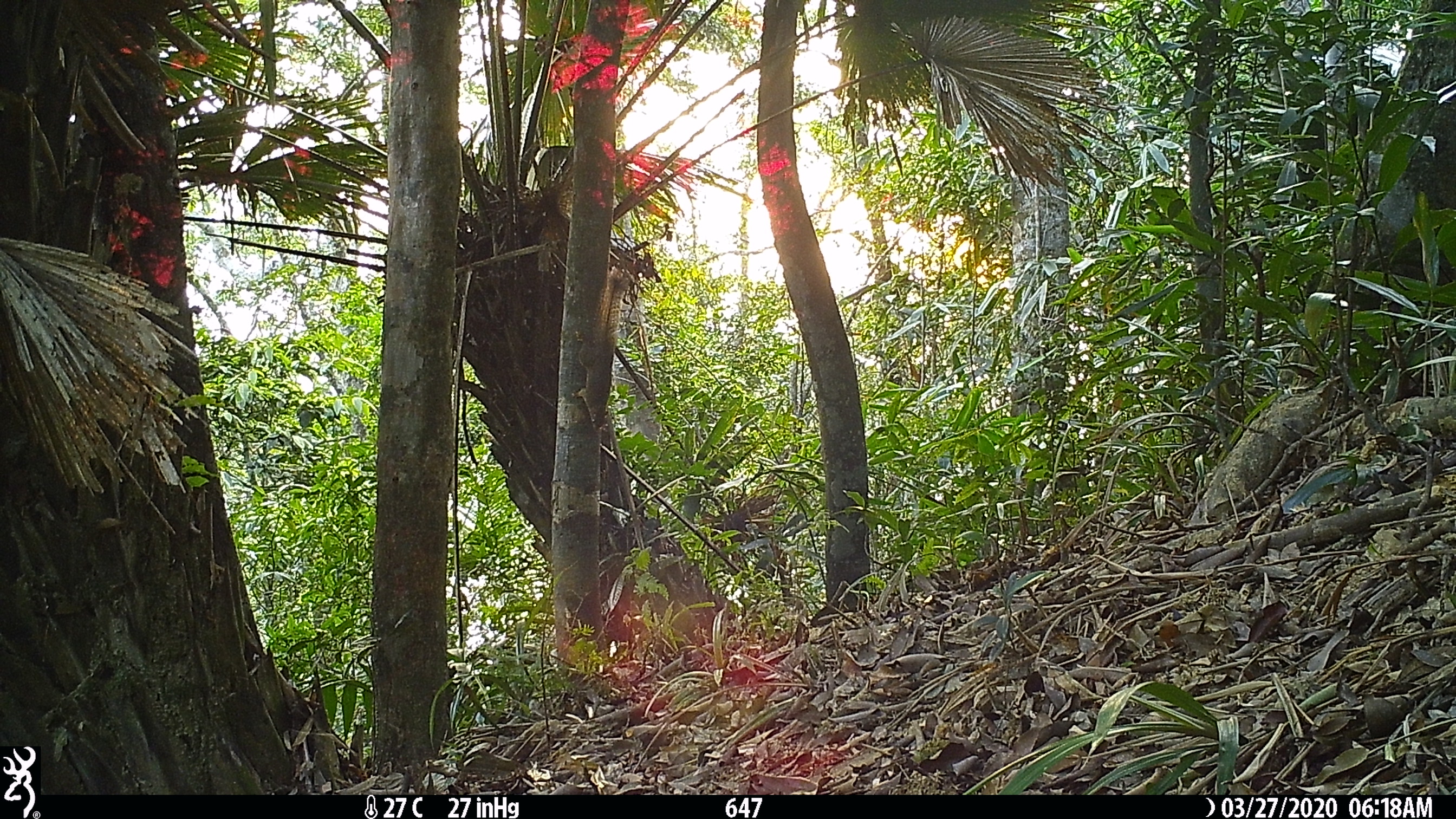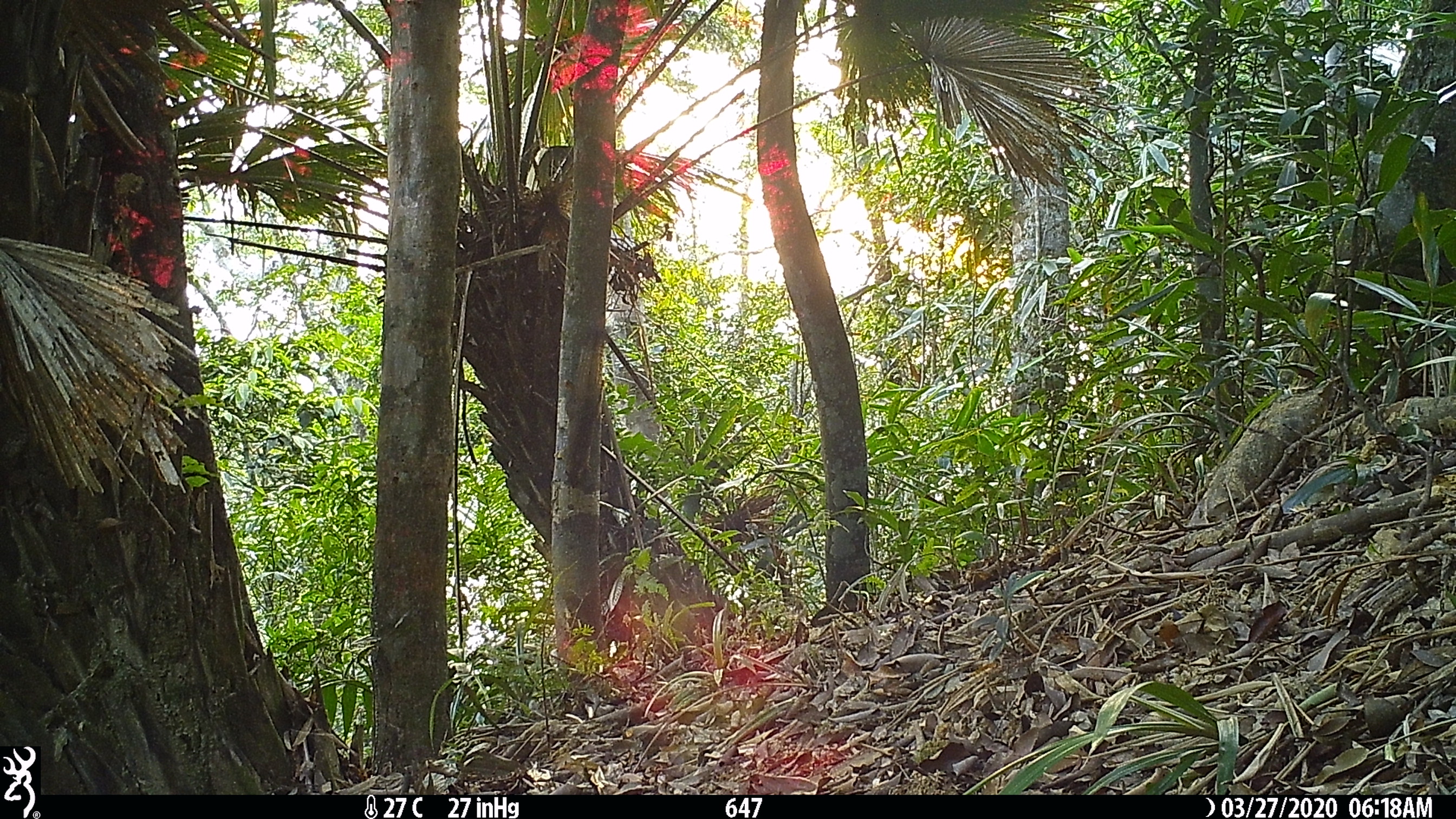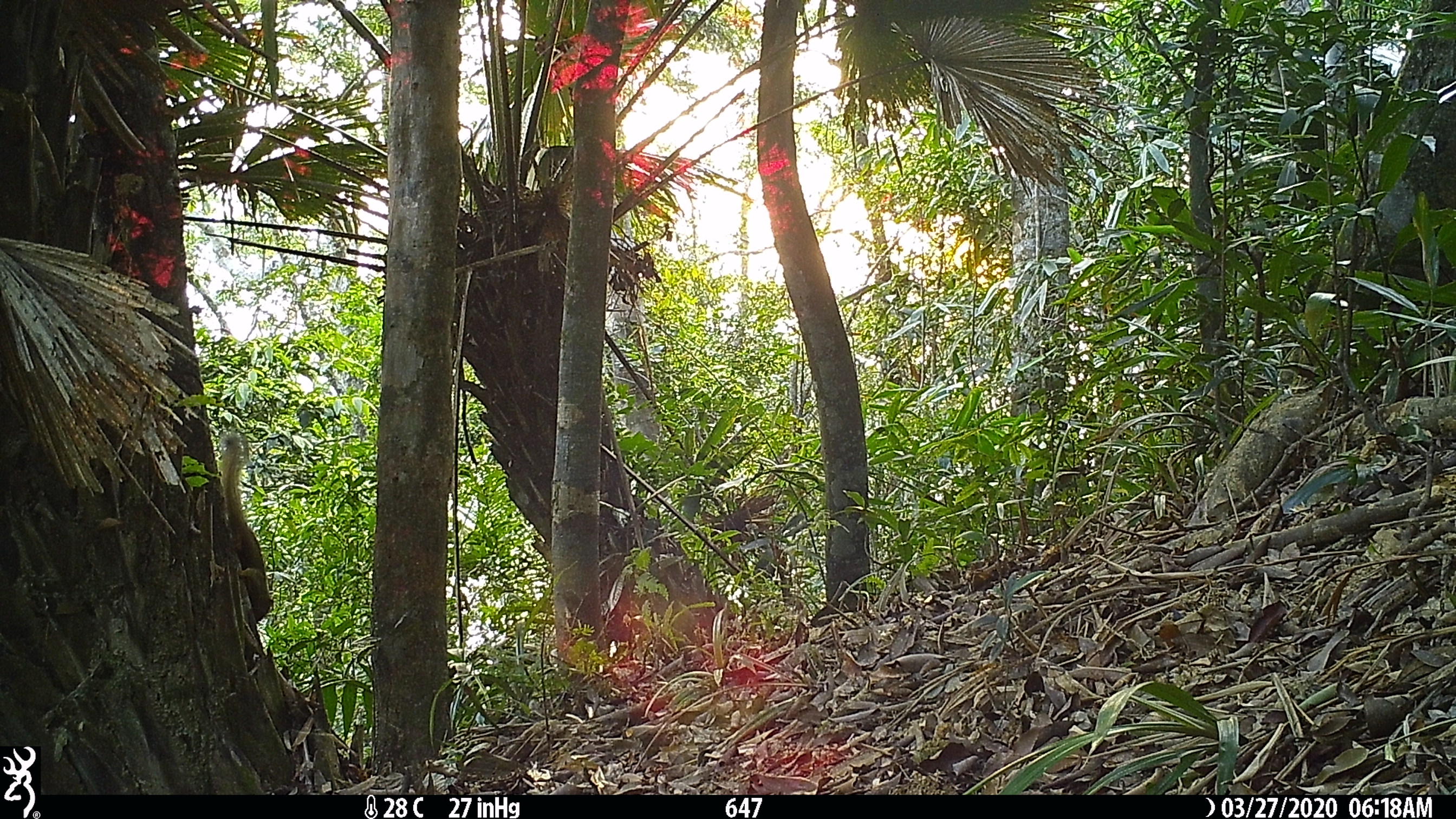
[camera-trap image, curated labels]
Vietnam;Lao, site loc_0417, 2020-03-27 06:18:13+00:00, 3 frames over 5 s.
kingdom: Animalia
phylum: Chordata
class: Mammalia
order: Rodentia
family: Sciuridae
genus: Callosciurus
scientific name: Callosciurus erythraeus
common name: pallas's squirrel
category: pallass squirrel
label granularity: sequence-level